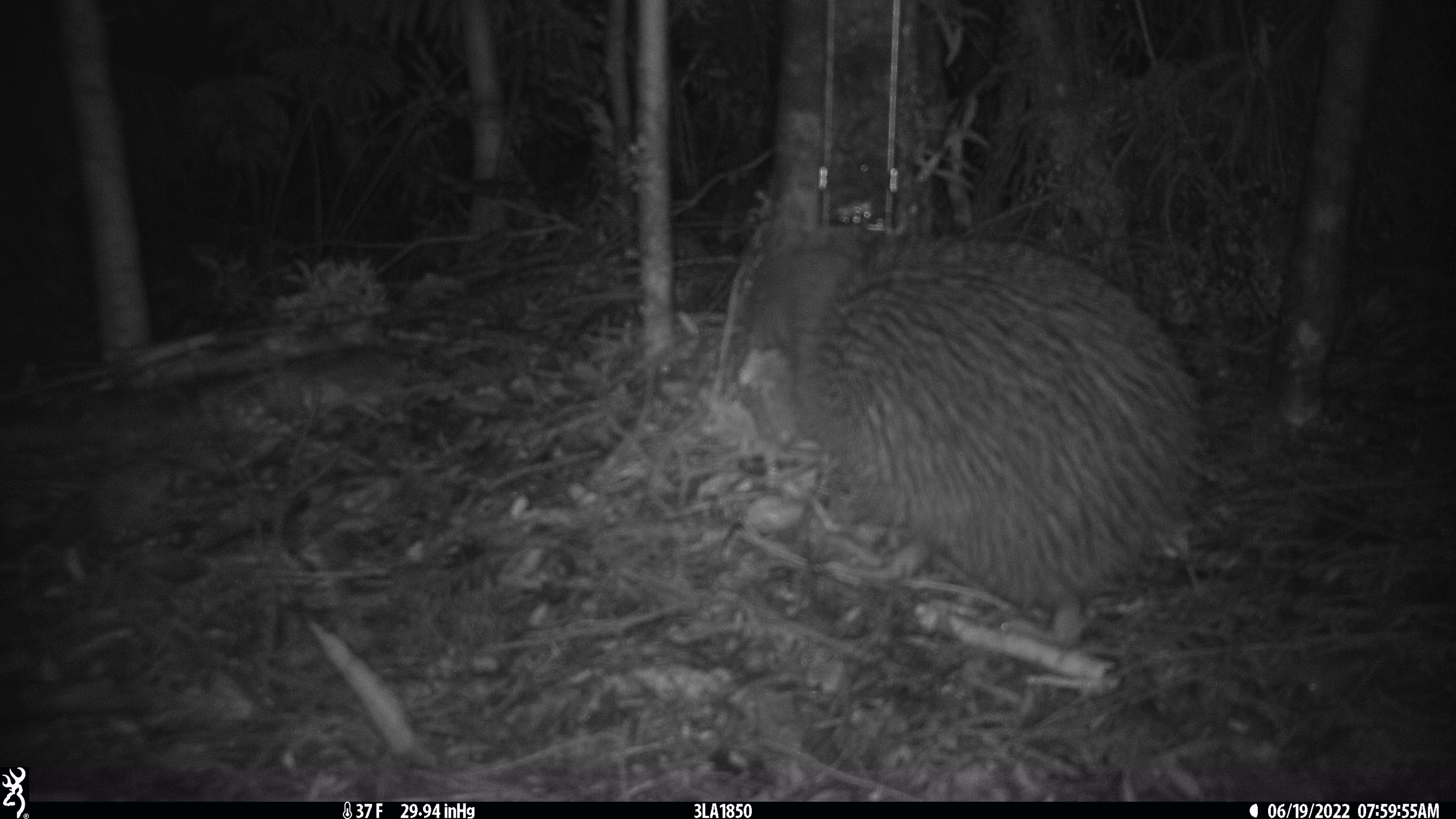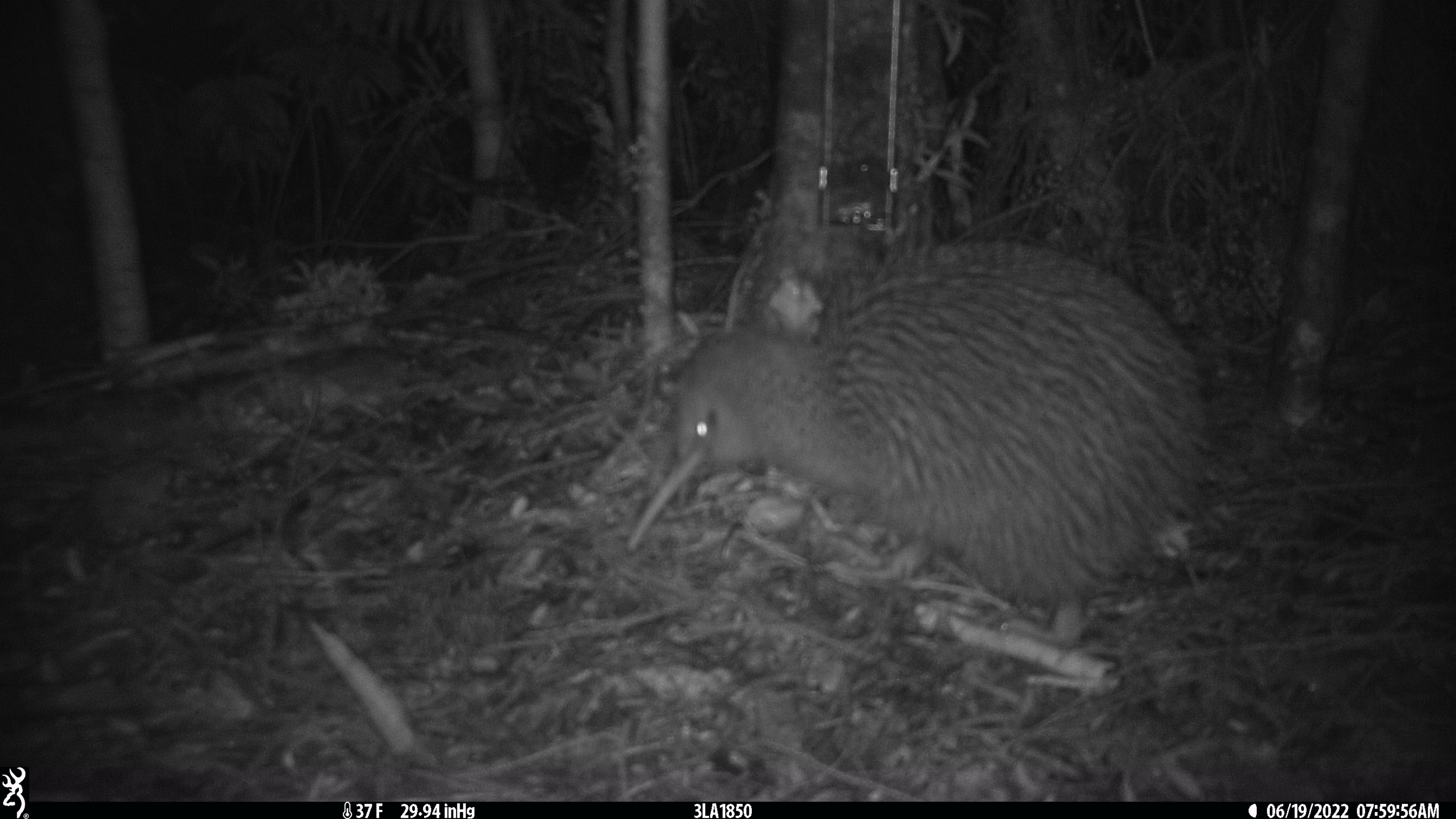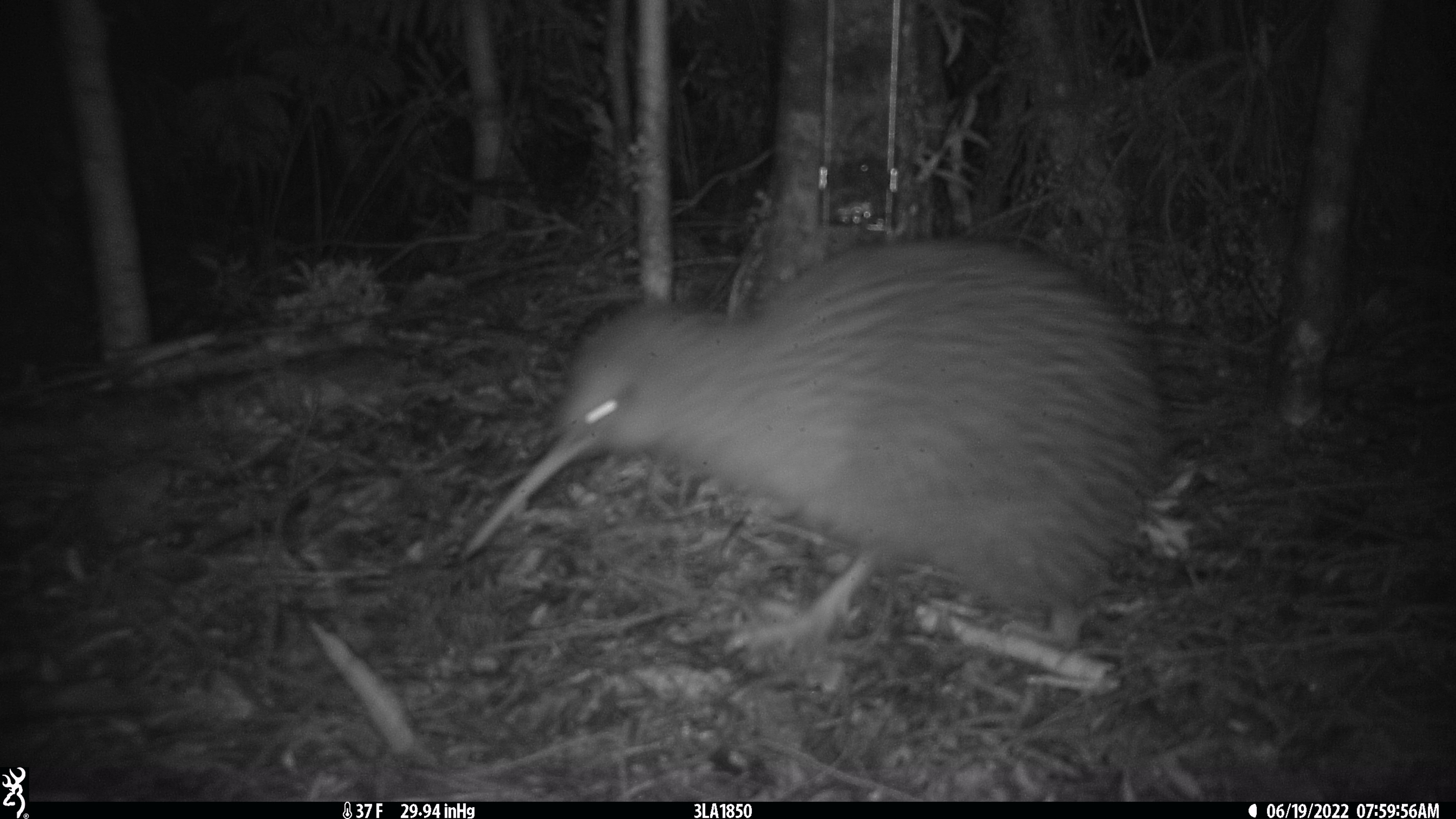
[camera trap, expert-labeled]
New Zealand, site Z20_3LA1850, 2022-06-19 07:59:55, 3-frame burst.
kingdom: Animalia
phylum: Chordata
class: Aves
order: Apterygiformes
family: Apterygidae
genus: Apteryx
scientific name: Apteryx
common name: kiwi